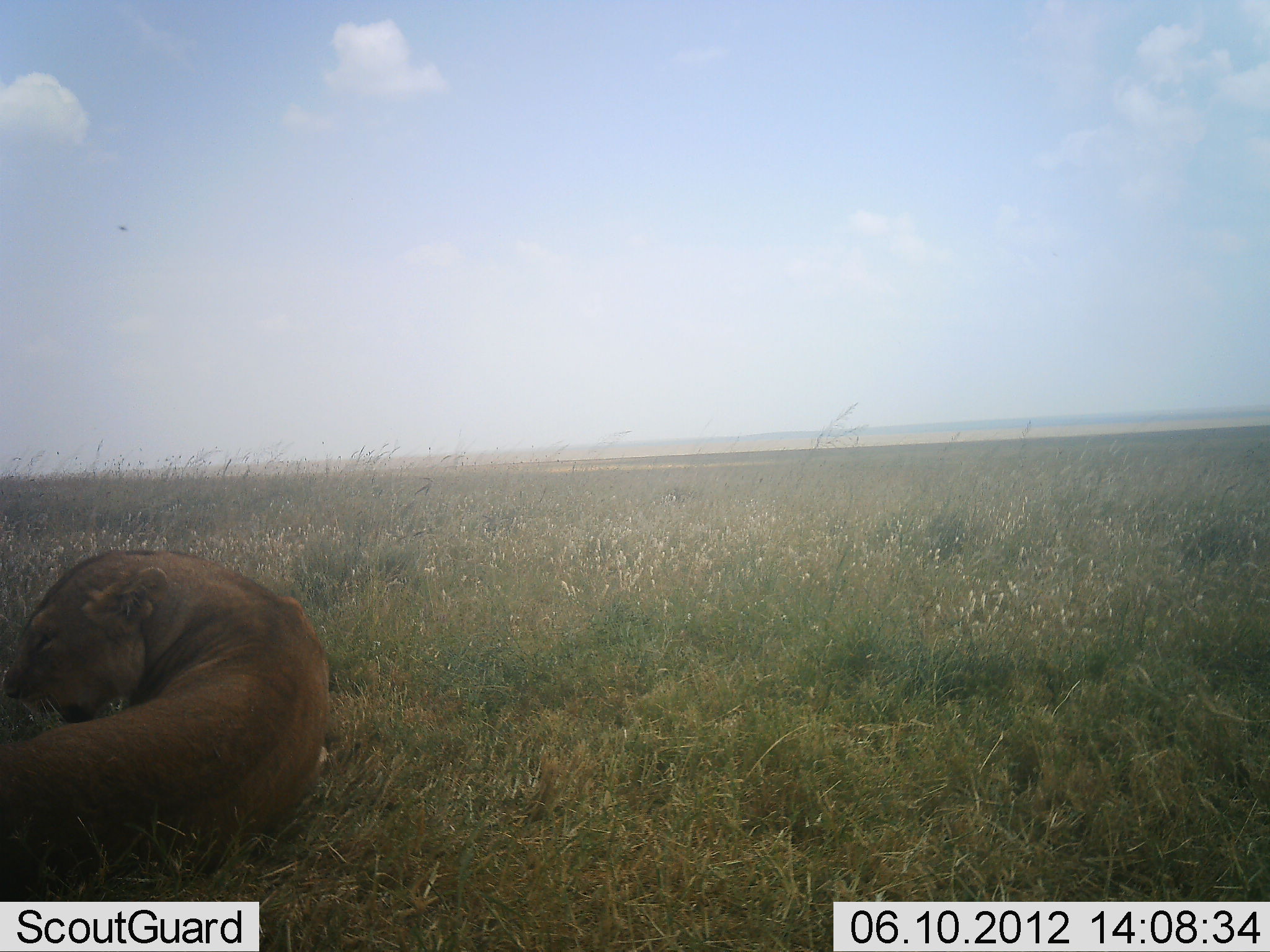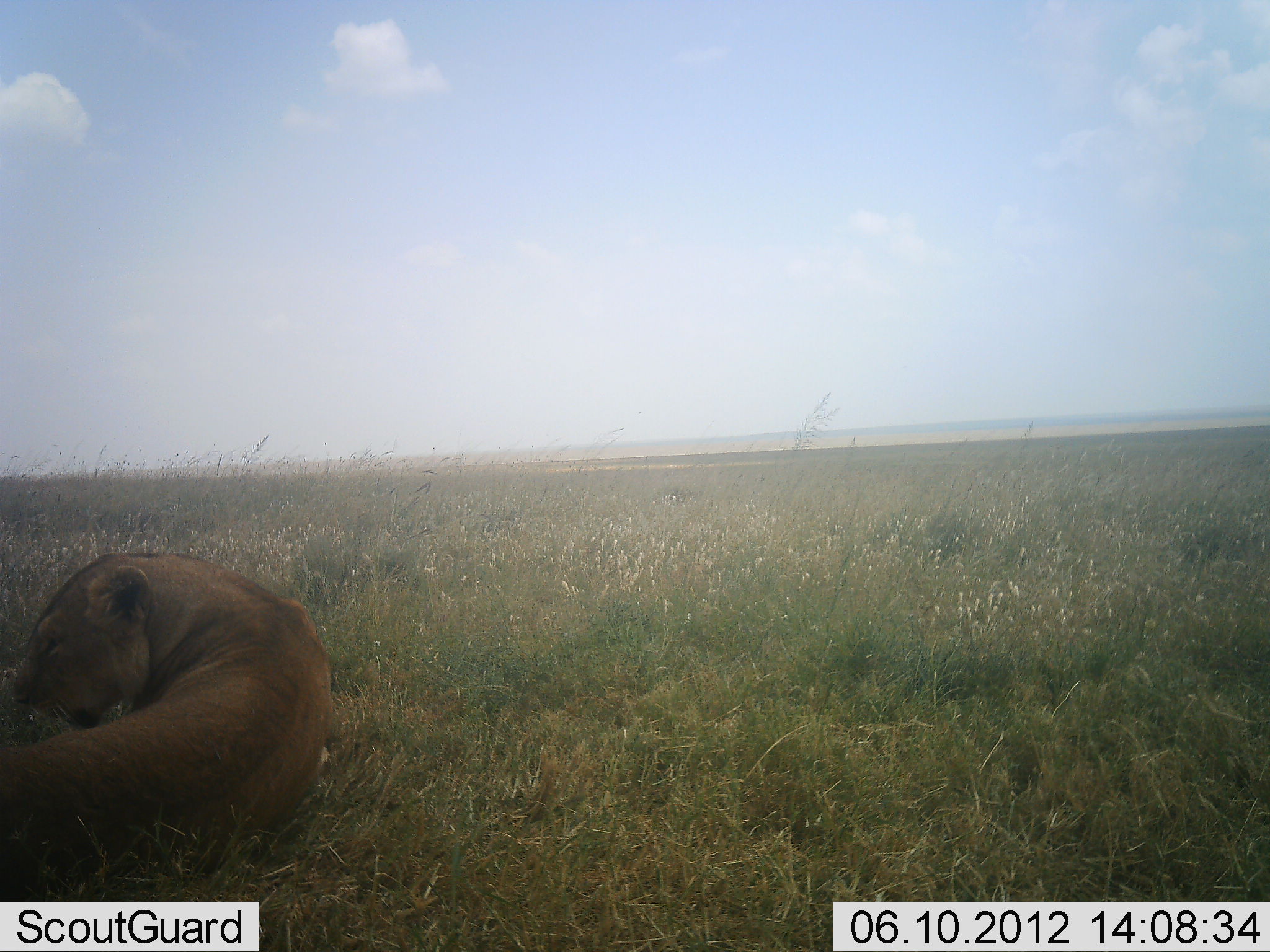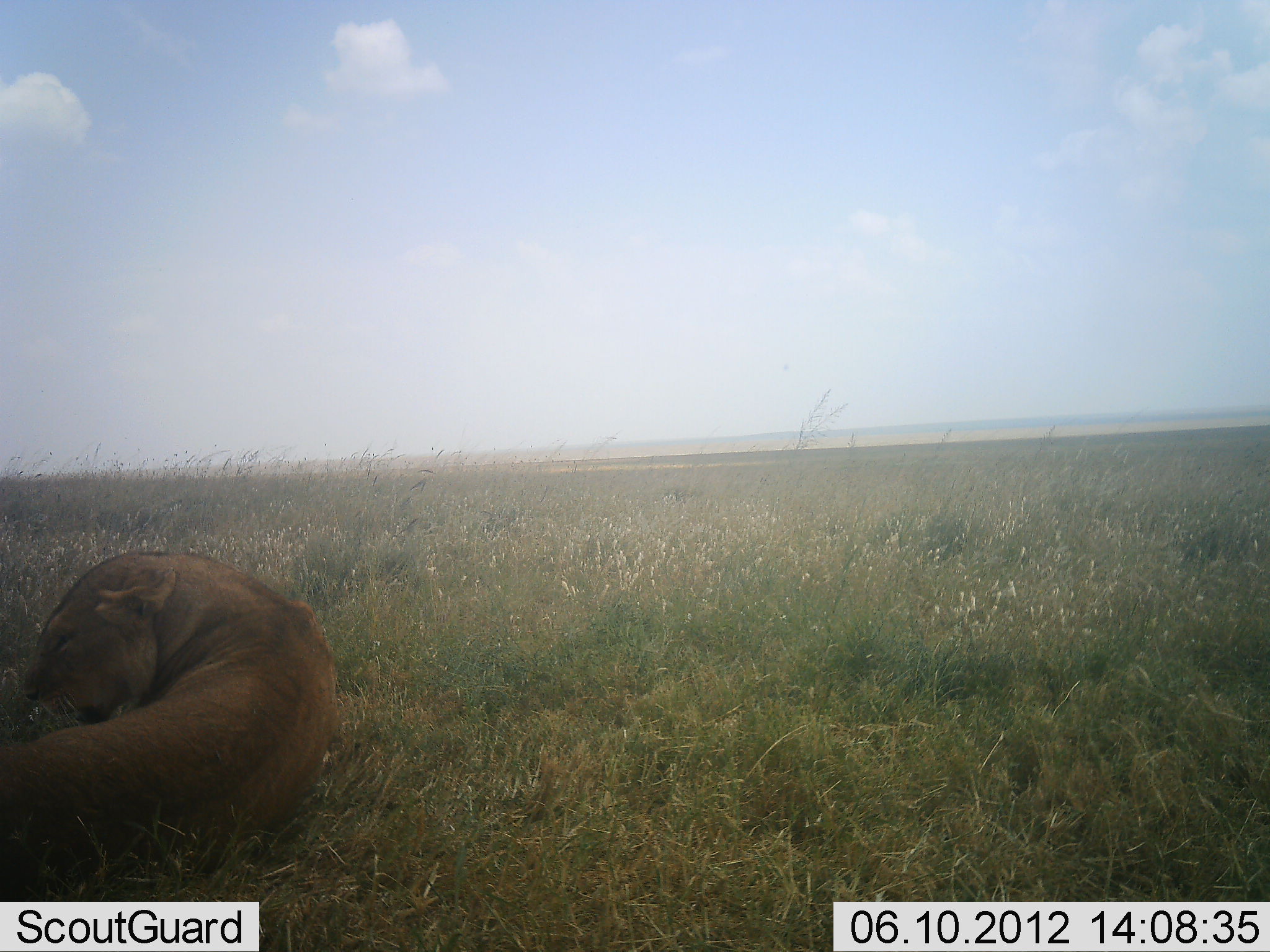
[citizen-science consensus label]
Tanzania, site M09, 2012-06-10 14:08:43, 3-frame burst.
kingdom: Animalia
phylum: Chordata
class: Mammalia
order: Carnivora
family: Felidae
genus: Panthera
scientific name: Panthera leo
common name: lion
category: lionfemale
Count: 1.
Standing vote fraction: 10%.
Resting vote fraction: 90%.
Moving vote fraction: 0%.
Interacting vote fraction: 10%.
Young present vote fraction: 0%.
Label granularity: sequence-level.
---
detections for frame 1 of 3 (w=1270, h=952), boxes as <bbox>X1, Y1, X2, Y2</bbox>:
animal: <bbox>0, 550, 329, 902</bbox>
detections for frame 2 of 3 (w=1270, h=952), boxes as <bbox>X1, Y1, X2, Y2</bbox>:
animal: <bbox>0, 556, 332, 902</bbox>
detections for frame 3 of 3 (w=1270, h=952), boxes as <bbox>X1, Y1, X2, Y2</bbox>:
animal: <bbox>0, 554, 337, 901</bbox>